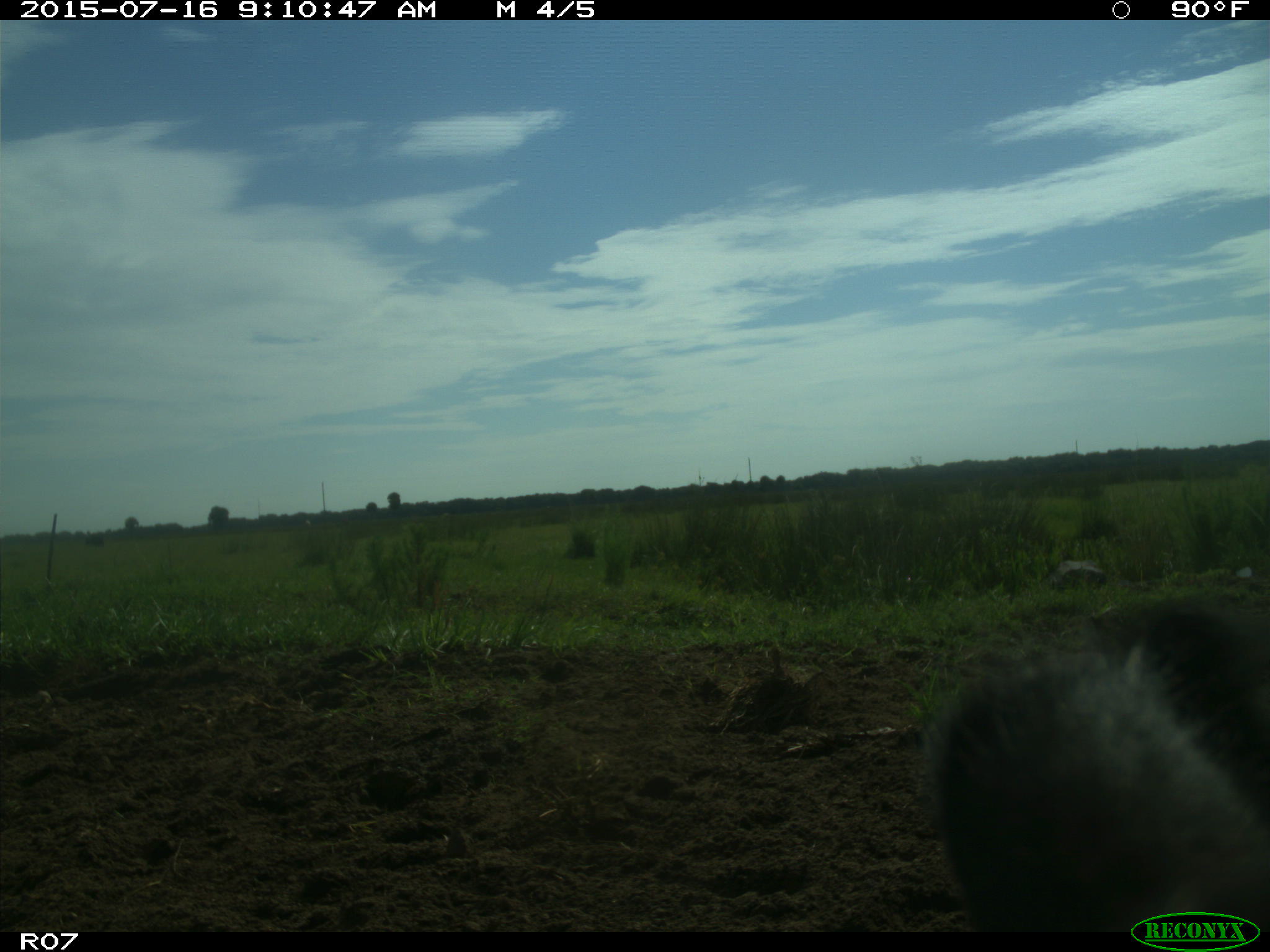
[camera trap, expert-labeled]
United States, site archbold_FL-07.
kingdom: Animalia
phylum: Chordata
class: Mammalia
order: Artiodactyla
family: Bovidae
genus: Bos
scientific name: Bos taurus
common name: domestic cow